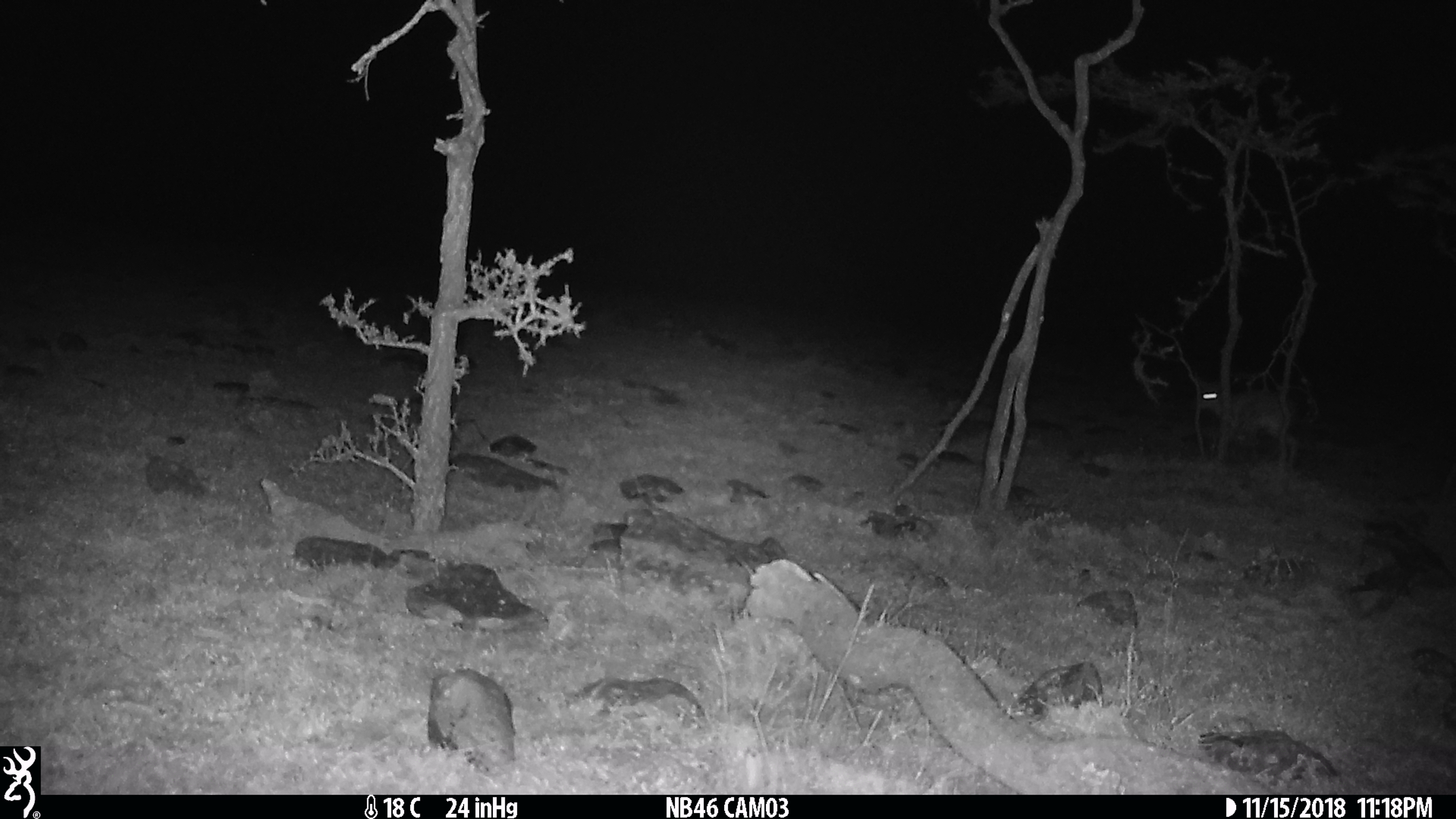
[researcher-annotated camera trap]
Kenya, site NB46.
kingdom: Animalia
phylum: Chordata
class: Mammalia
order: Artiodactyla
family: Bovidae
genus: Madoqua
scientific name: Madoqua kirkii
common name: kirk's dik-dik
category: dikdik